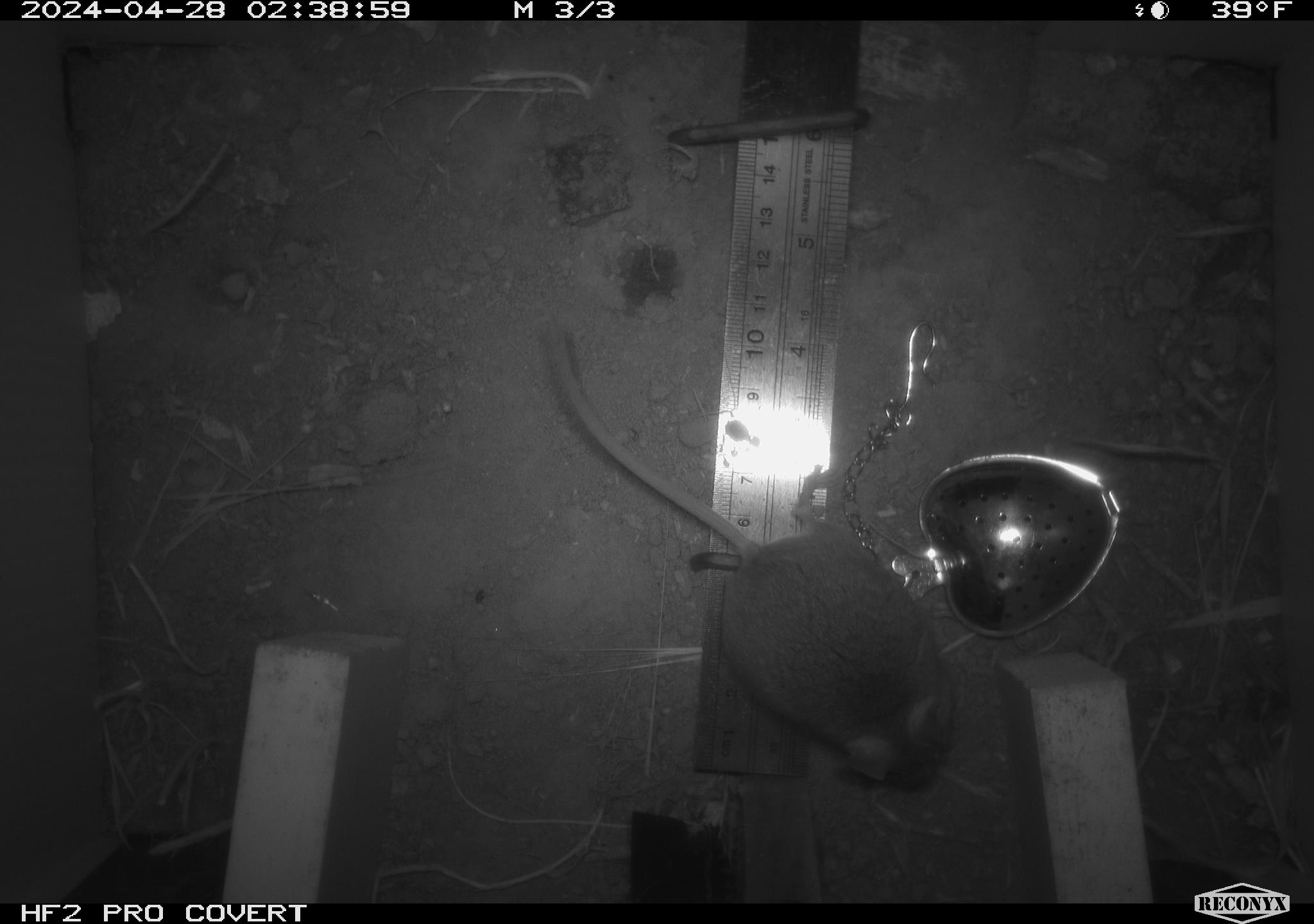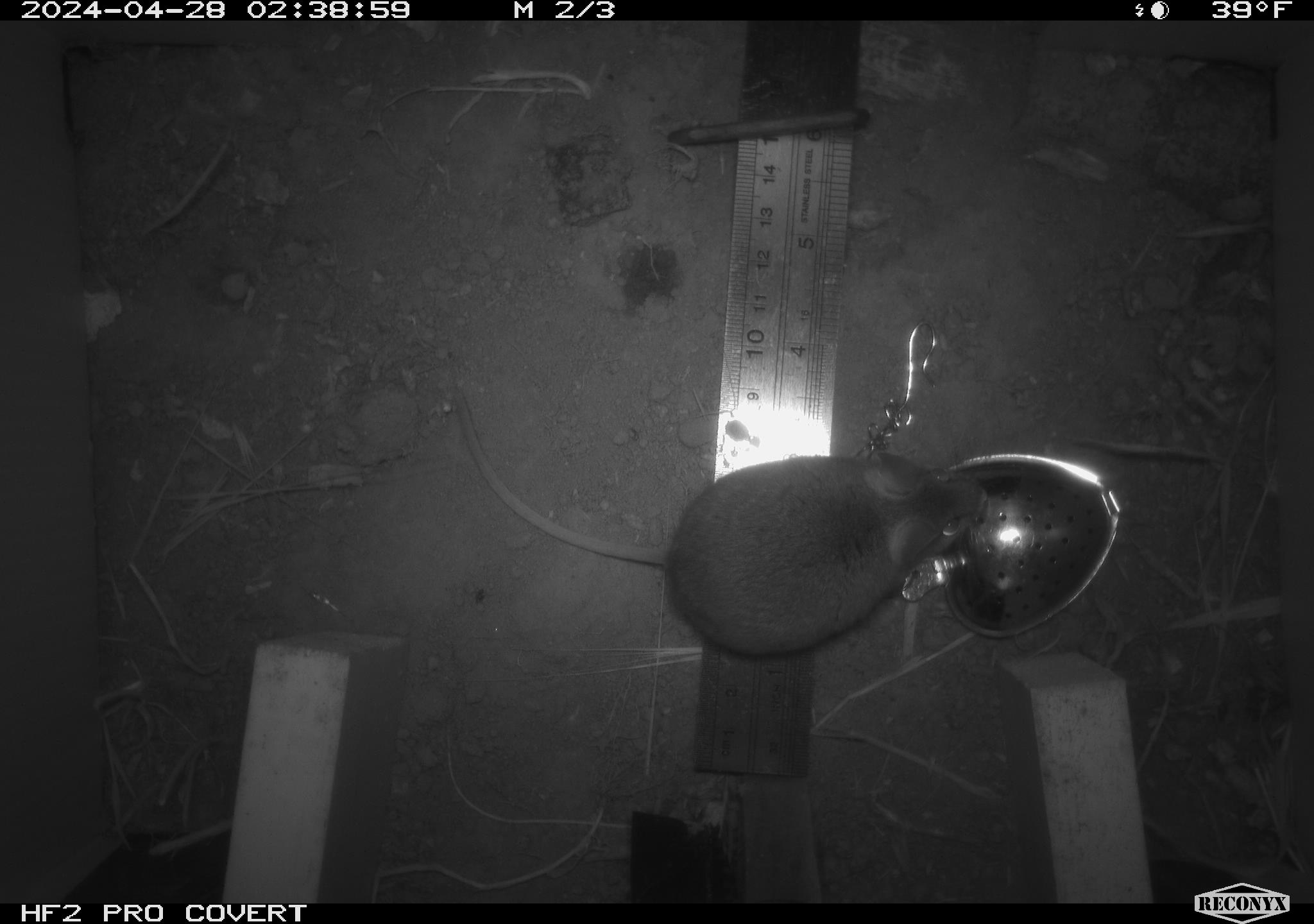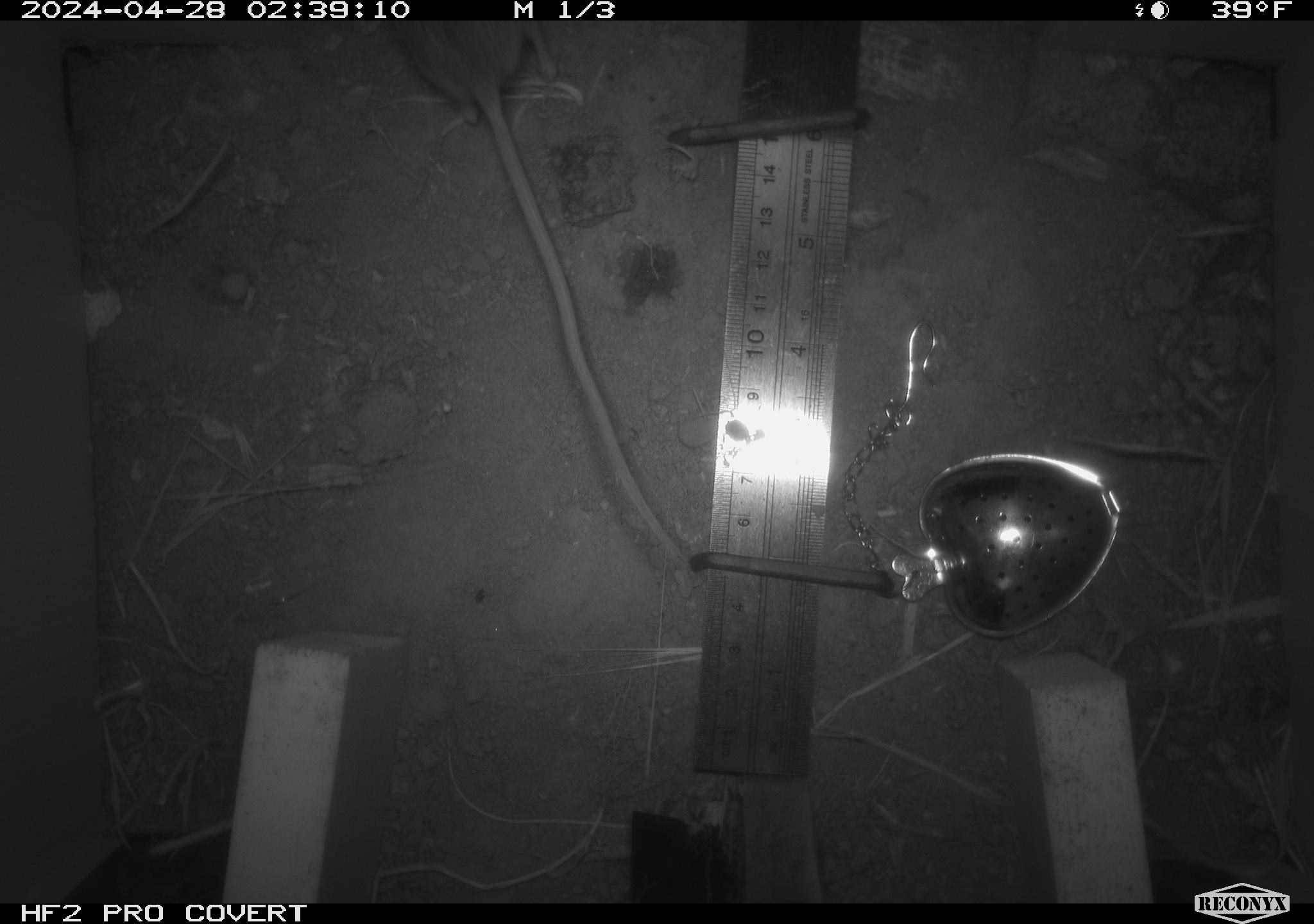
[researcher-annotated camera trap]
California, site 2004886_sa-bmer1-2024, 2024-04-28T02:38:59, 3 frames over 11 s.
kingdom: Animalia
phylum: Chordata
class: Mammalia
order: Rodentia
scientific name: Rodentia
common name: mouse species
Mouse species (Rodentia).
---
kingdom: Animalia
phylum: Chordata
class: Mammalia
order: Rodentia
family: Heteromyidae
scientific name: Heteromyidae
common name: kangaroo rats and pocket mice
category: heteromyidae family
Heteromyidae family (kangaroo rats and pocket mice) (Heteromyidae).